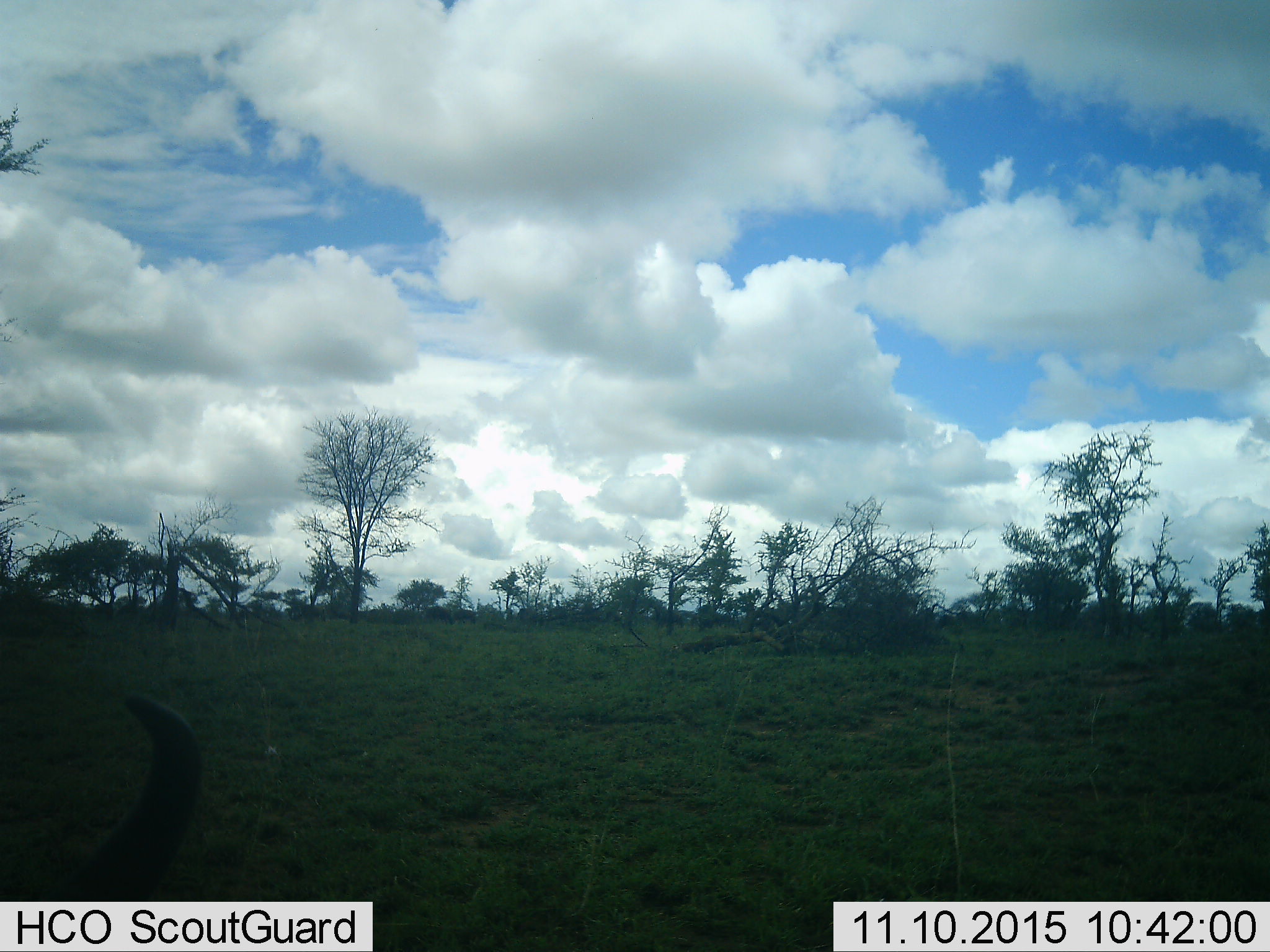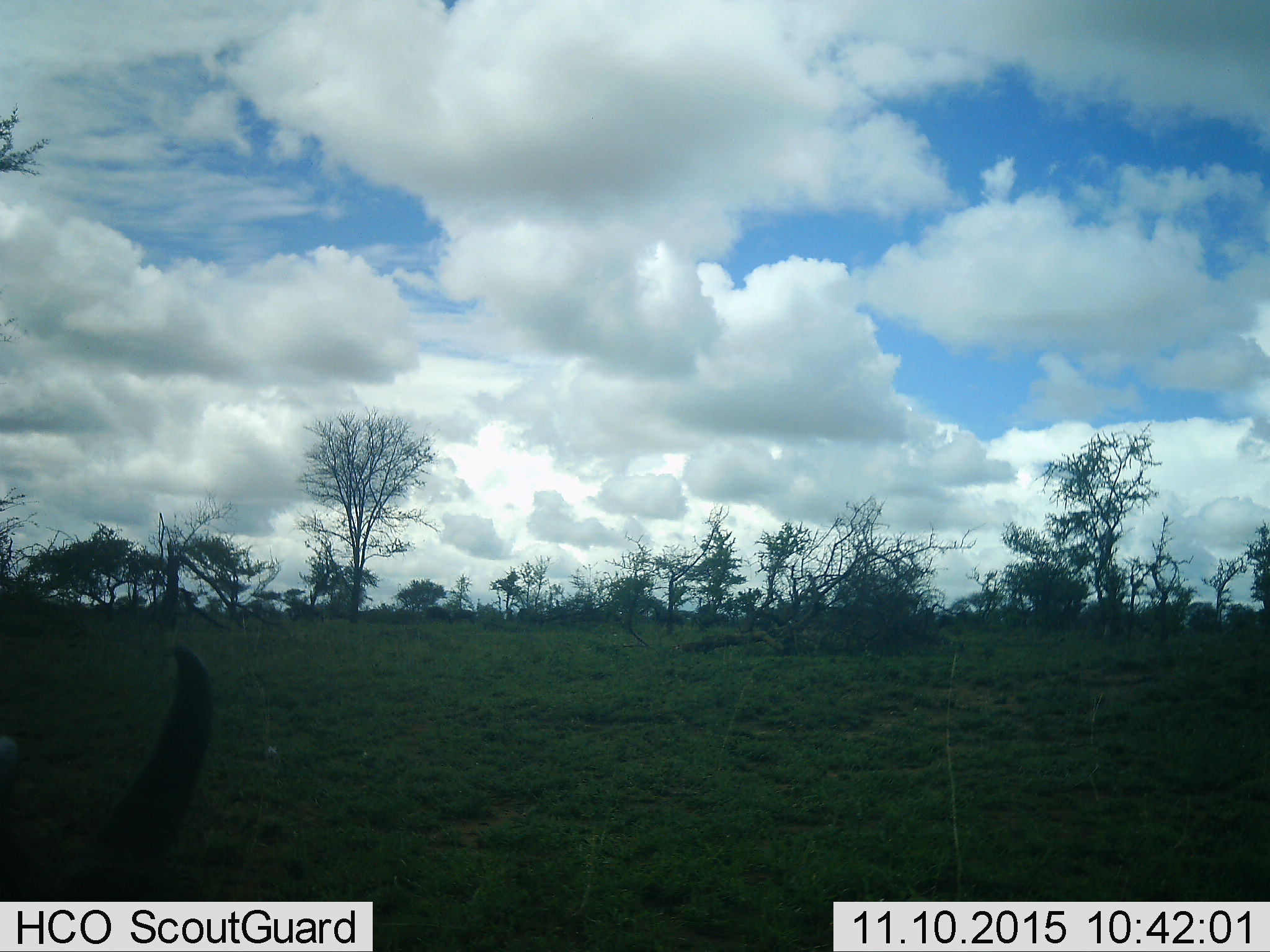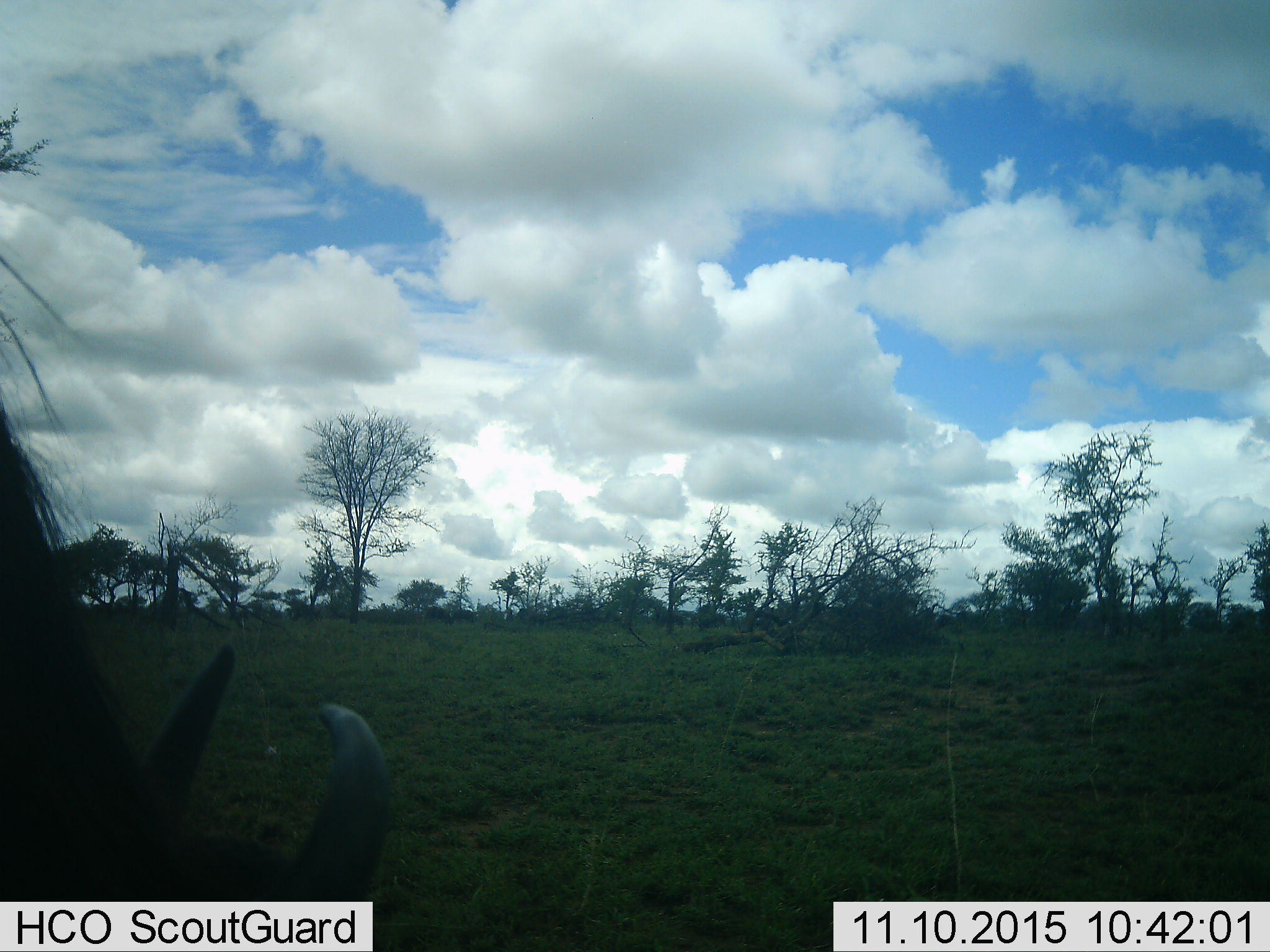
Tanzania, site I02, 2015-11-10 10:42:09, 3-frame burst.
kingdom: Animalia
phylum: Chordata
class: Mammalia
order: Artiodactyla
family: Bovidae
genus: Connochaetes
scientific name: Connochaetes taurinus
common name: blue wildebeest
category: wildebeest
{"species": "wildebeest (blue wildebeest) (Connochaetes taurinus)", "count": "1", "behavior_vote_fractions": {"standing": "0%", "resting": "0%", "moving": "0%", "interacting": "0%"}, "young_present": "0%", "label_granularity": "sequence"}